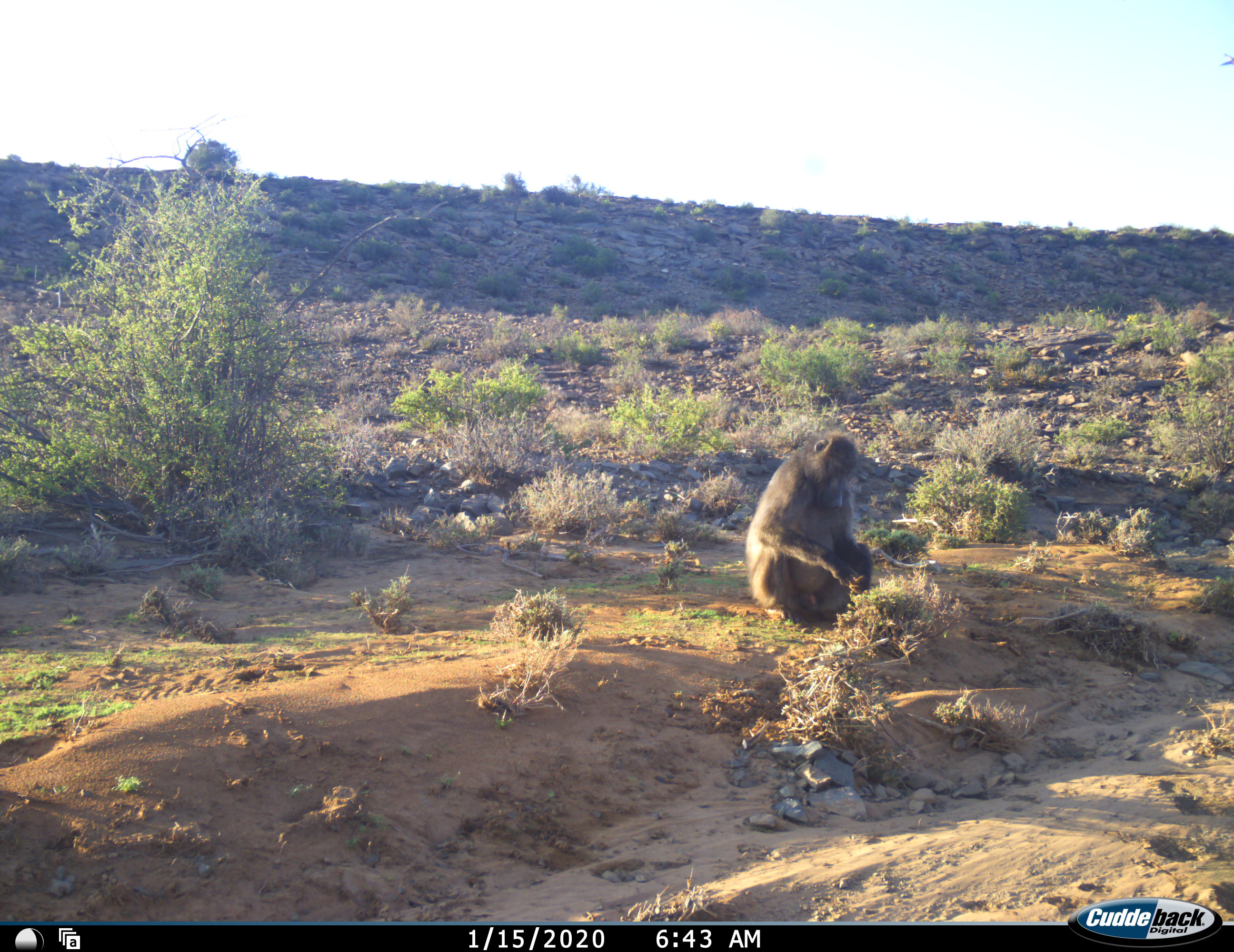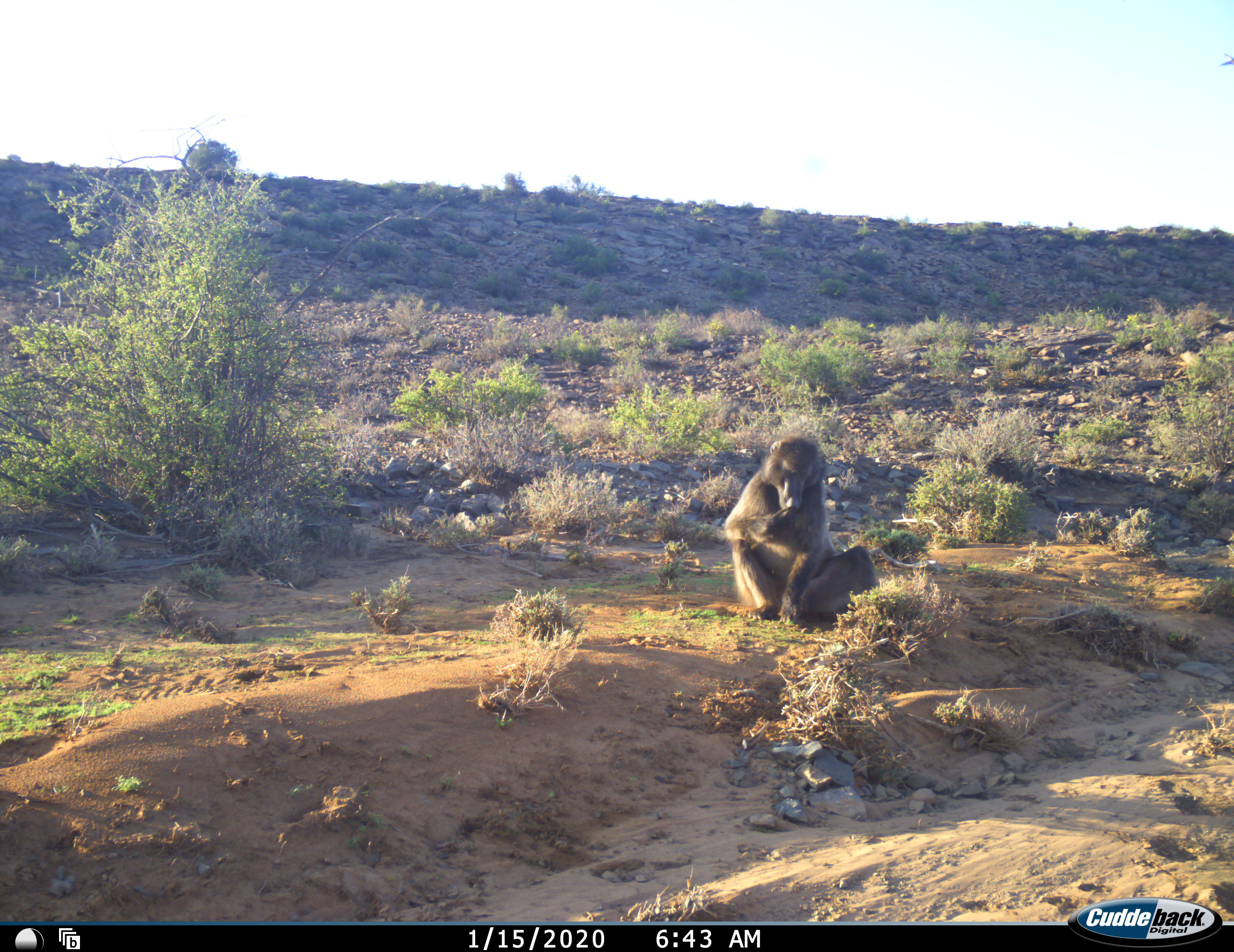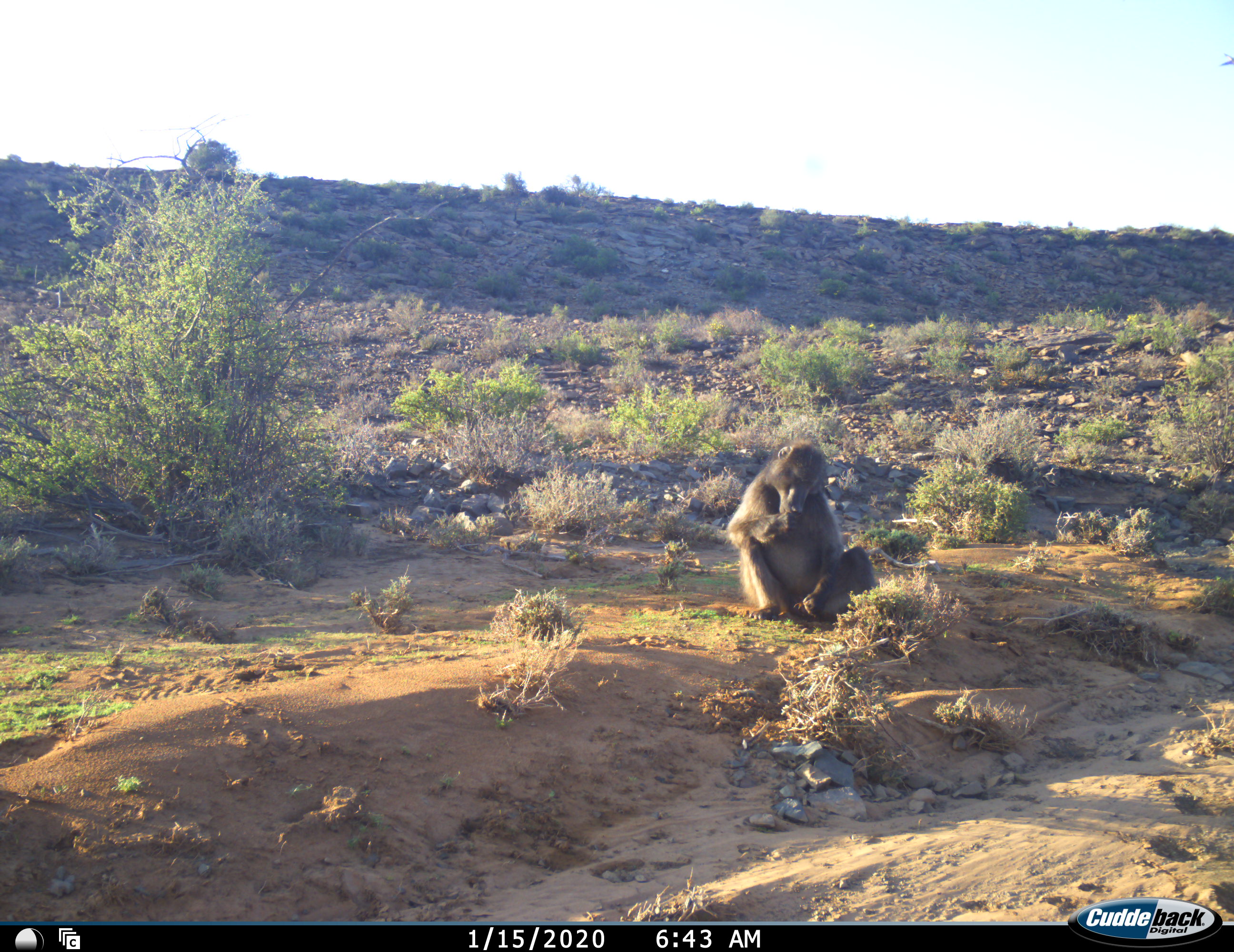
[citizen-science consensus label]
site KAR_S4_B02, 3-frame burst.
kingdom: Animalia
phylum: Chordata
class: Mammalia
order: Primates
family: Cercopithecidae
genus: Papio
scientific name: Papio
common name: baboon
Baboon (Papio), count 1. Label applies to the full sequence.